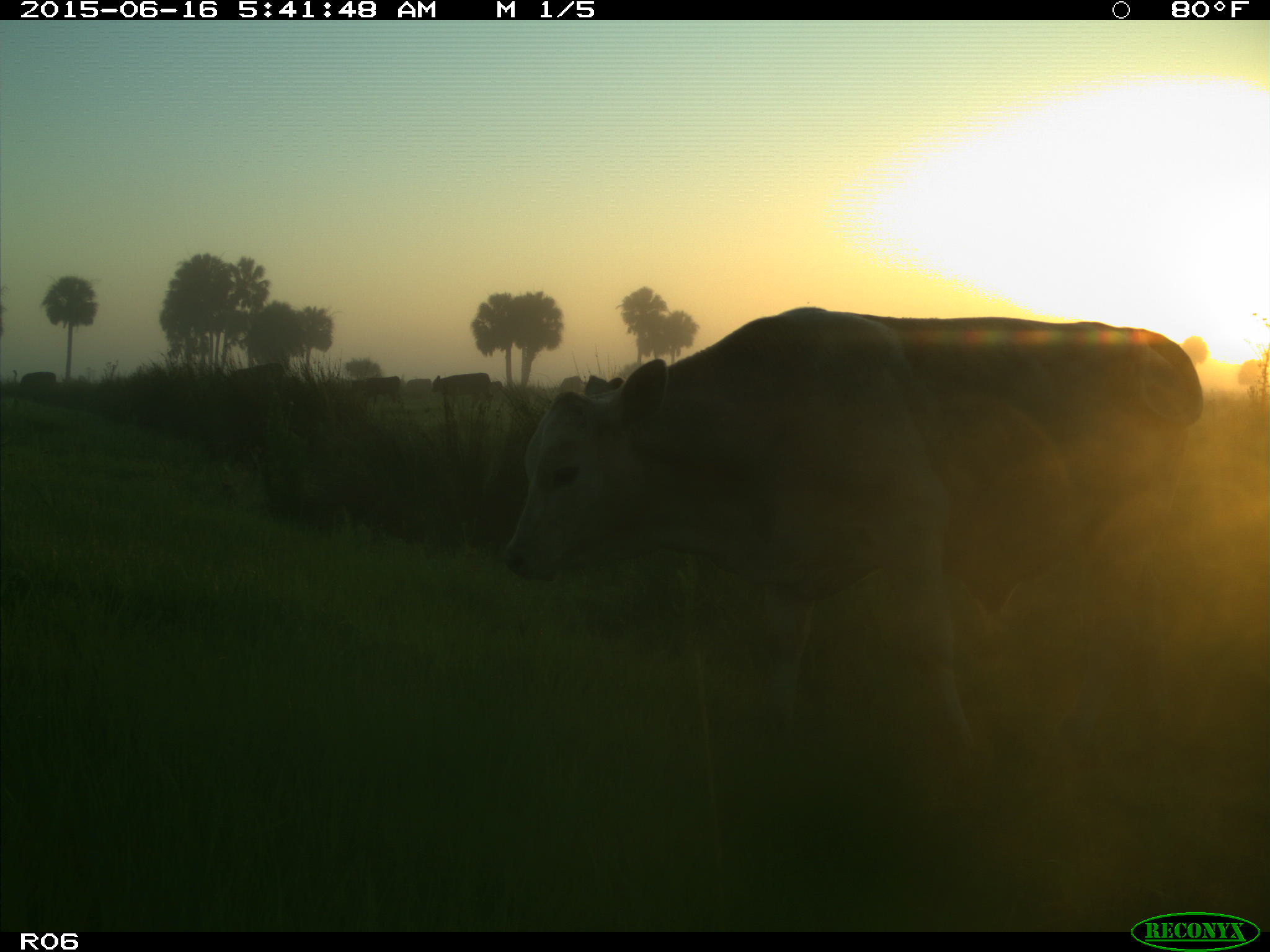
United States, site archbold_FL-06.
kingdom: Animalia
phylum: Chordata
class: Mammalia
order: Artiodactyla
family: Bovidae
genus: Bos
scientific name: Bos taurus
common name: domestic cow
Bos taurus (domestic cow).